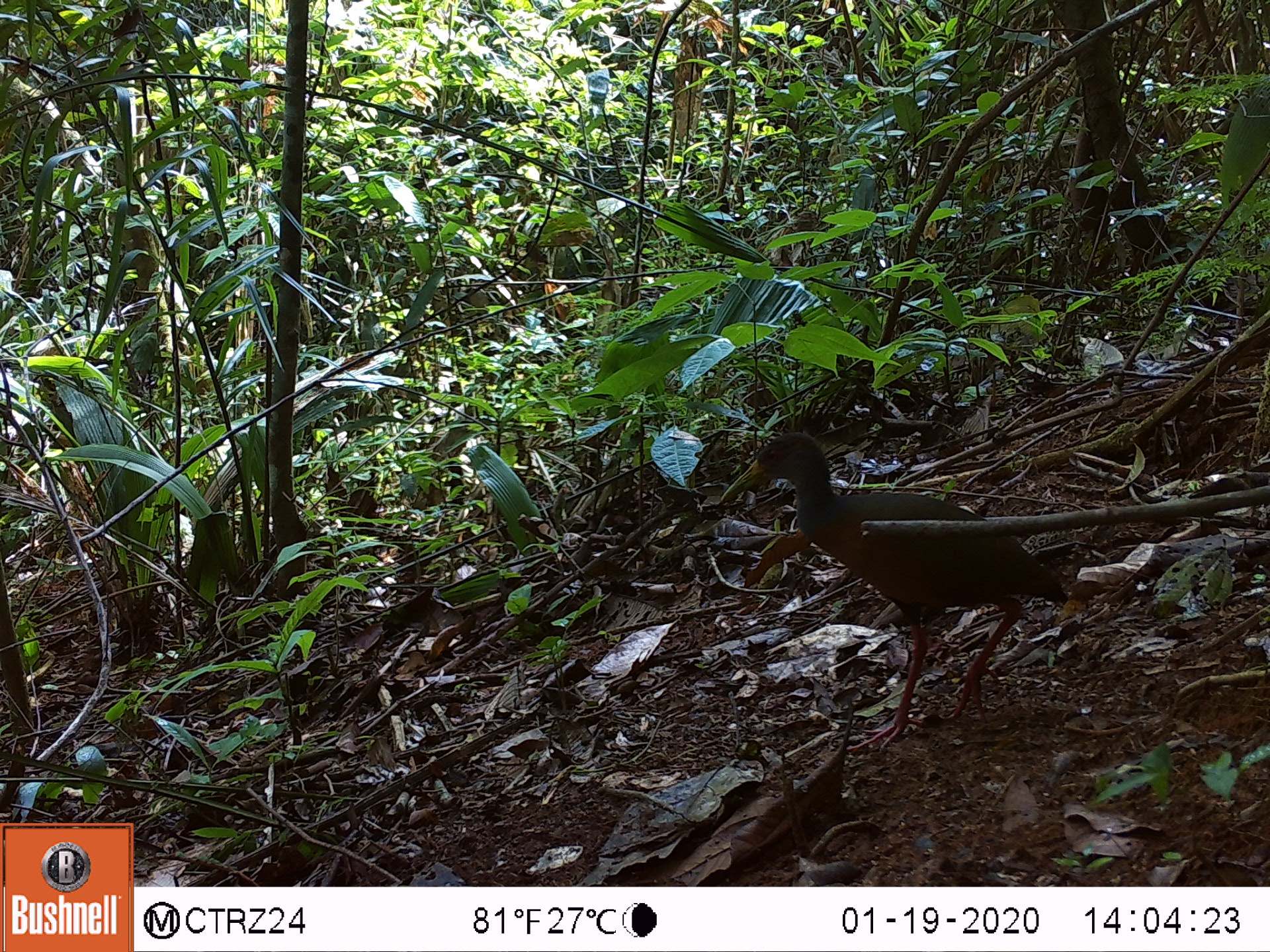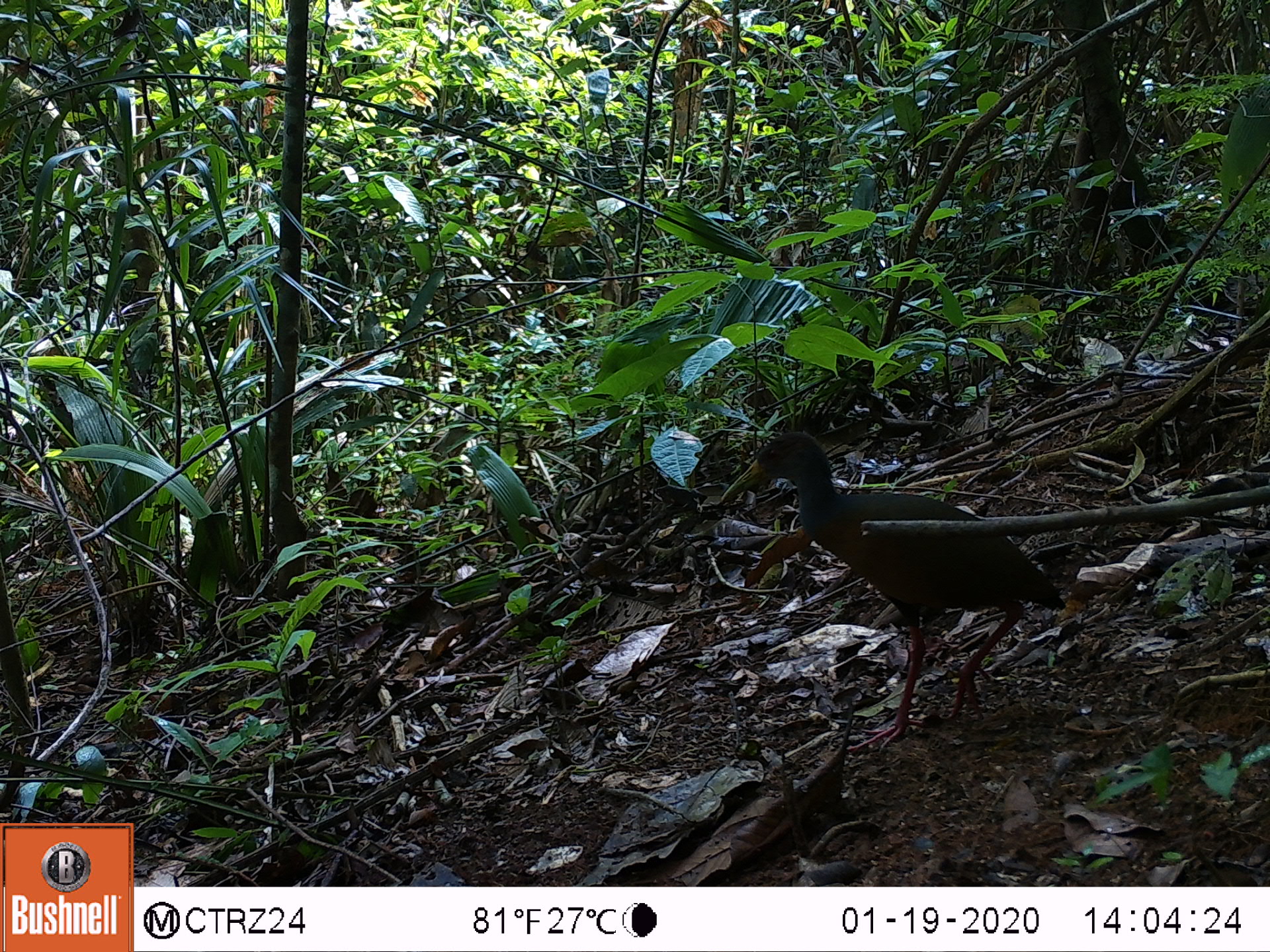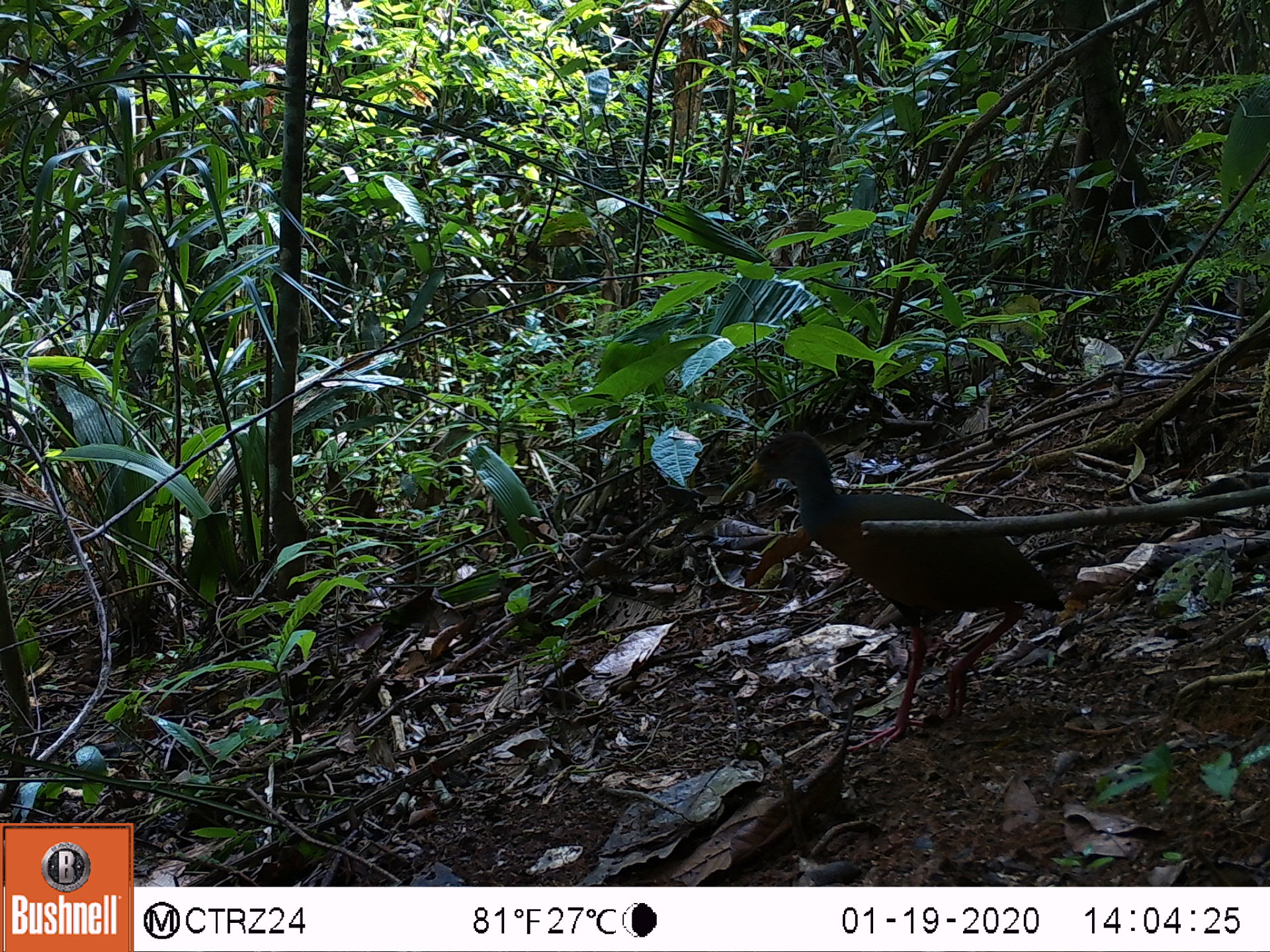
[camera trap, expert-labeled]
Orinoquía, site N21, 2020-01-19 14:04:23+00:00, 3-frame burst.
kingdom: Animalia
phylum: Chordata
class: Aves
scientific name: Aves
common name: bird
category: unknown bird